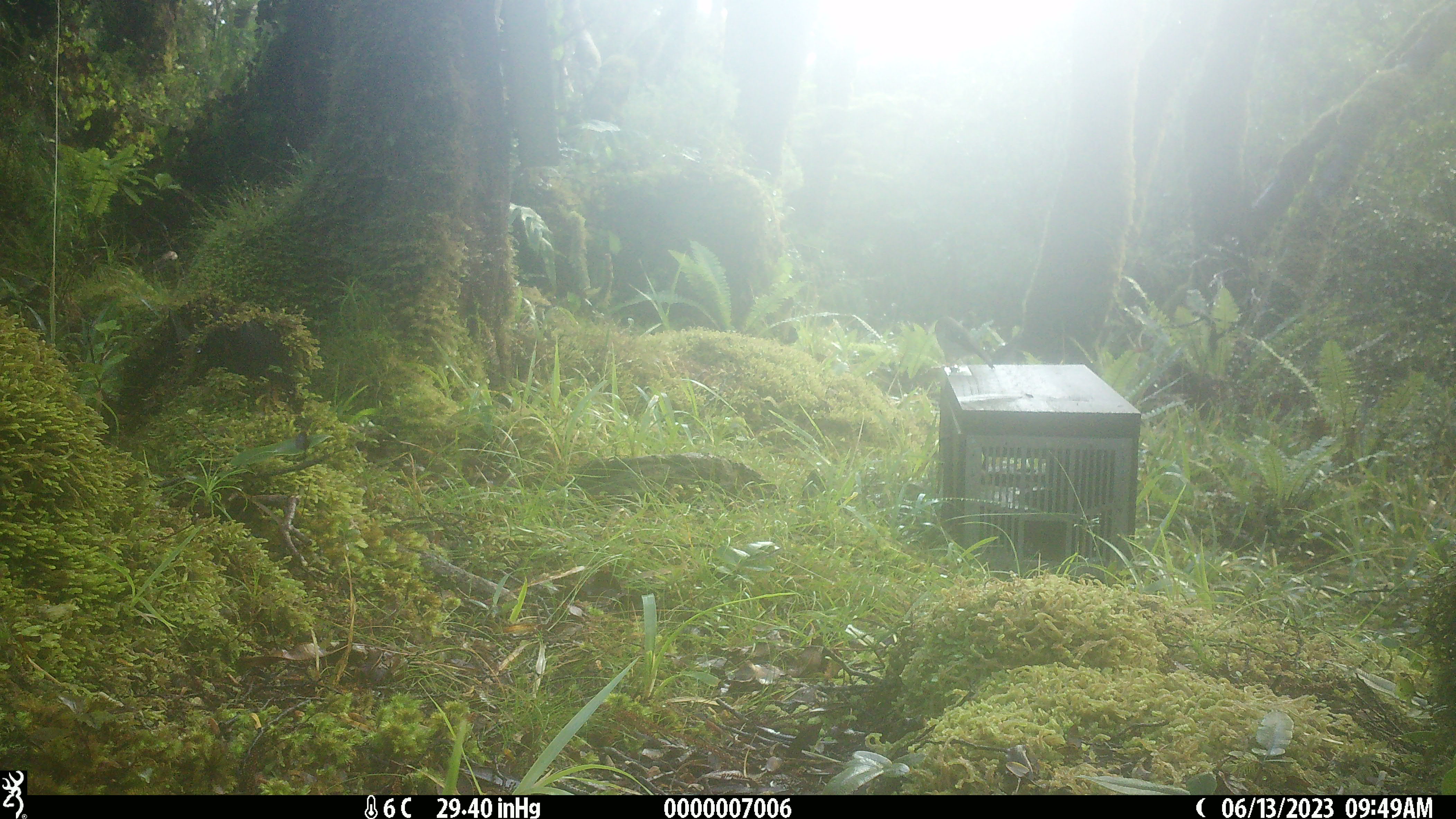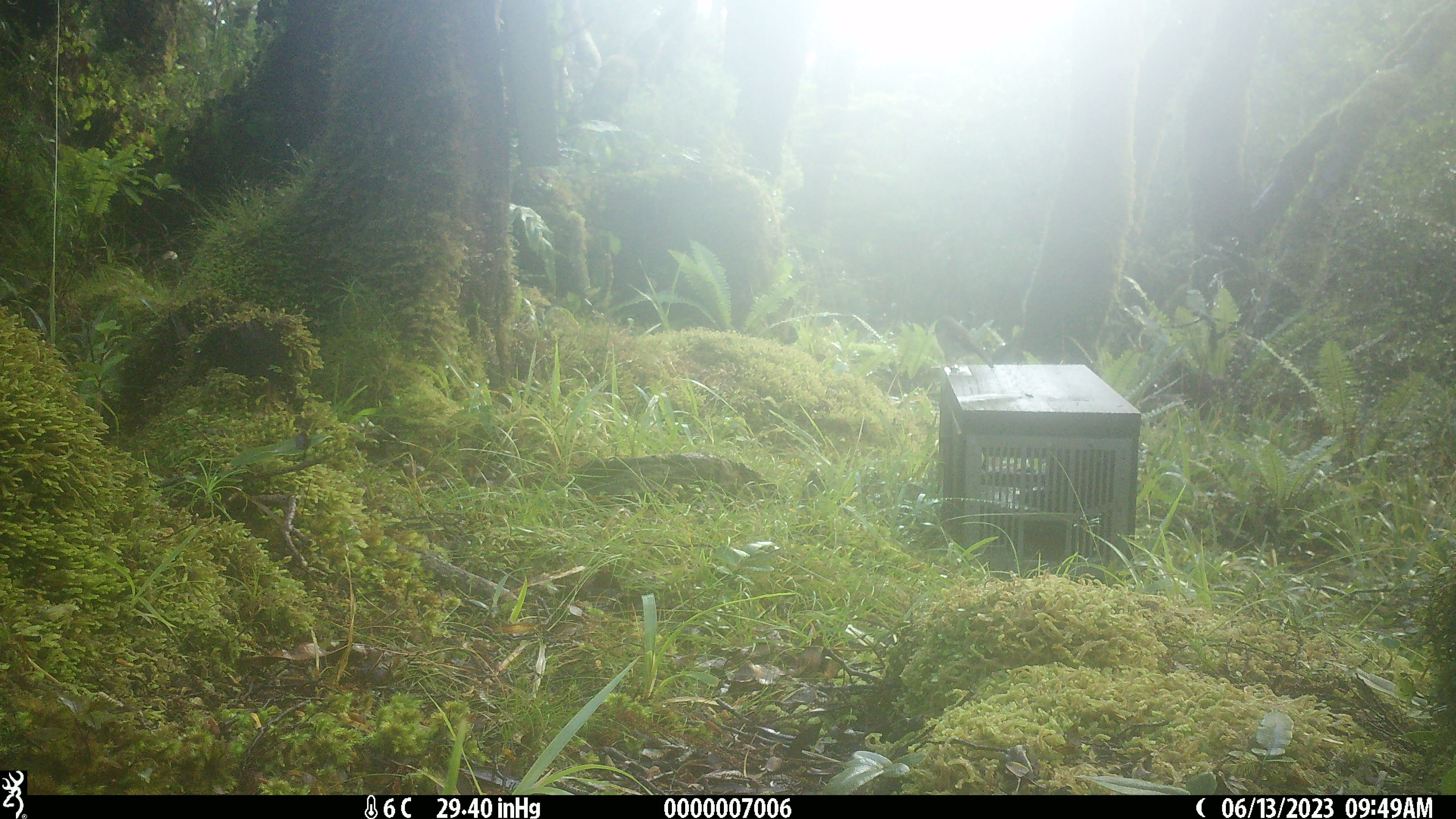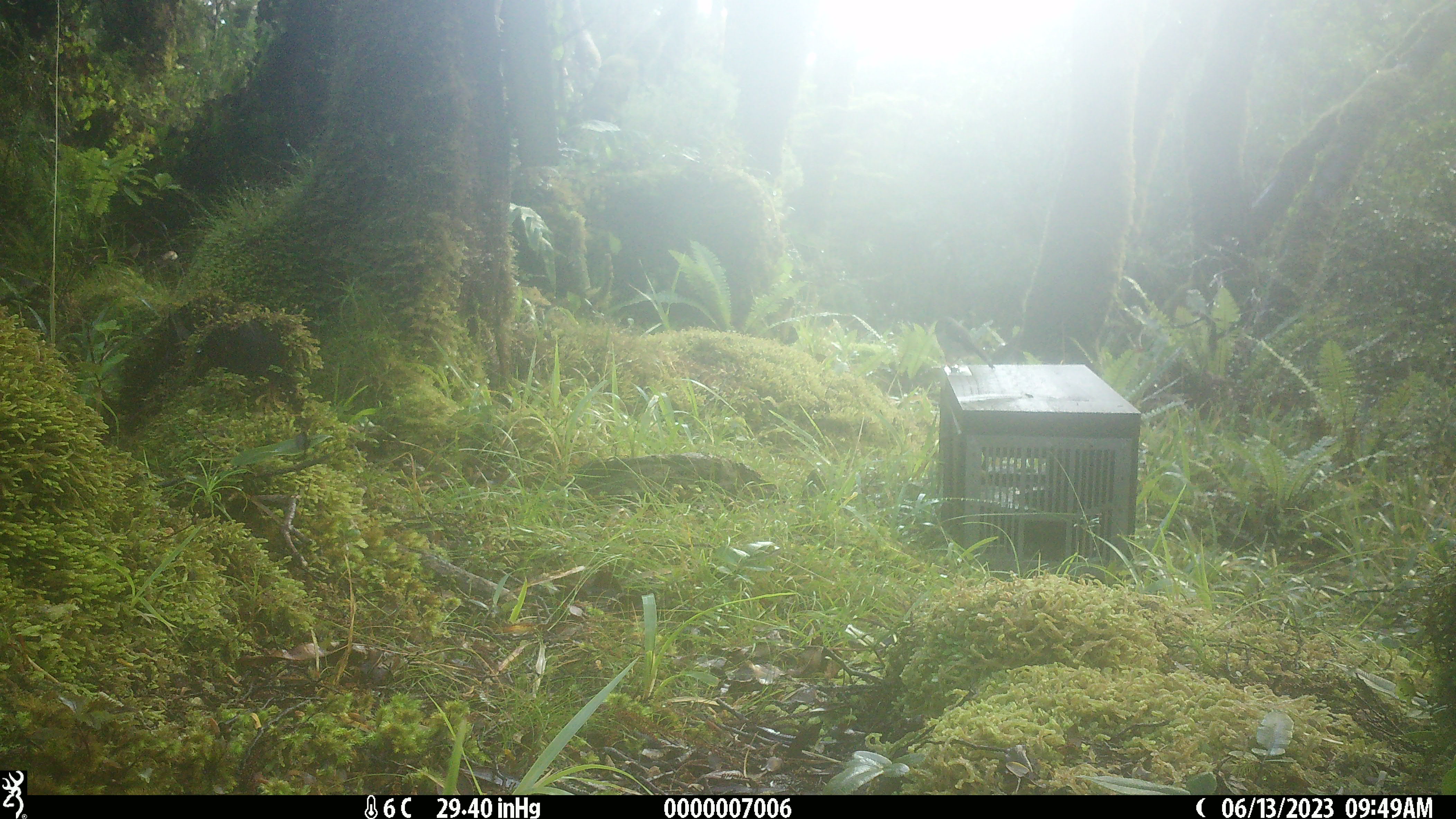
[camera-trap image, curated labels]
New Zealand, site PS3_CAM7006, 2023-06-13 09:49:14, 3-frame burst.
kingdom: Animalia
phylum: Chordata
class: Aves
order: Passeriformes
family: Petroicidae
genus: Petroica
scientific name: Petroica macrocephala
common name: tomtit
Tomtit (Petroica macrocephala).